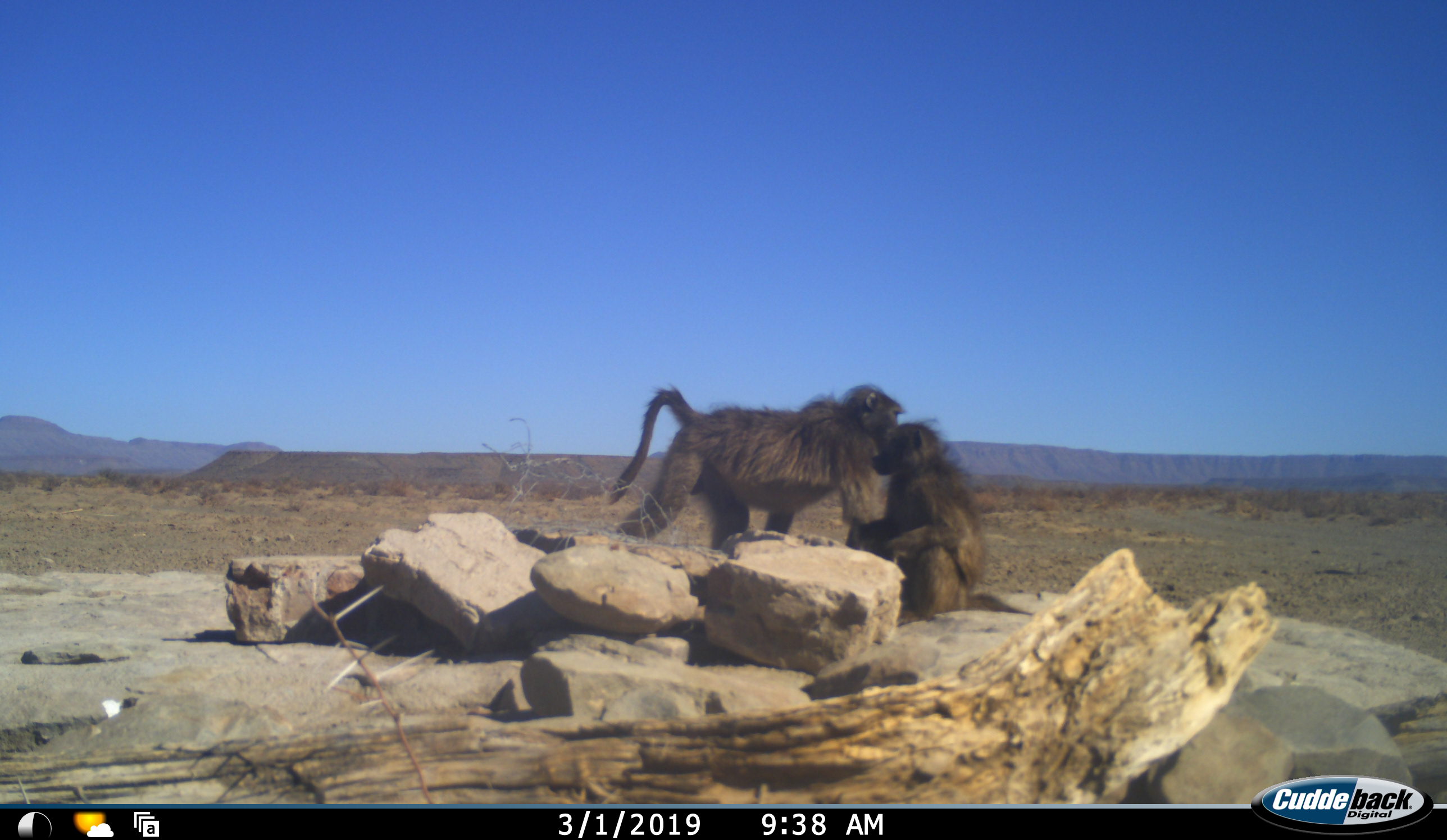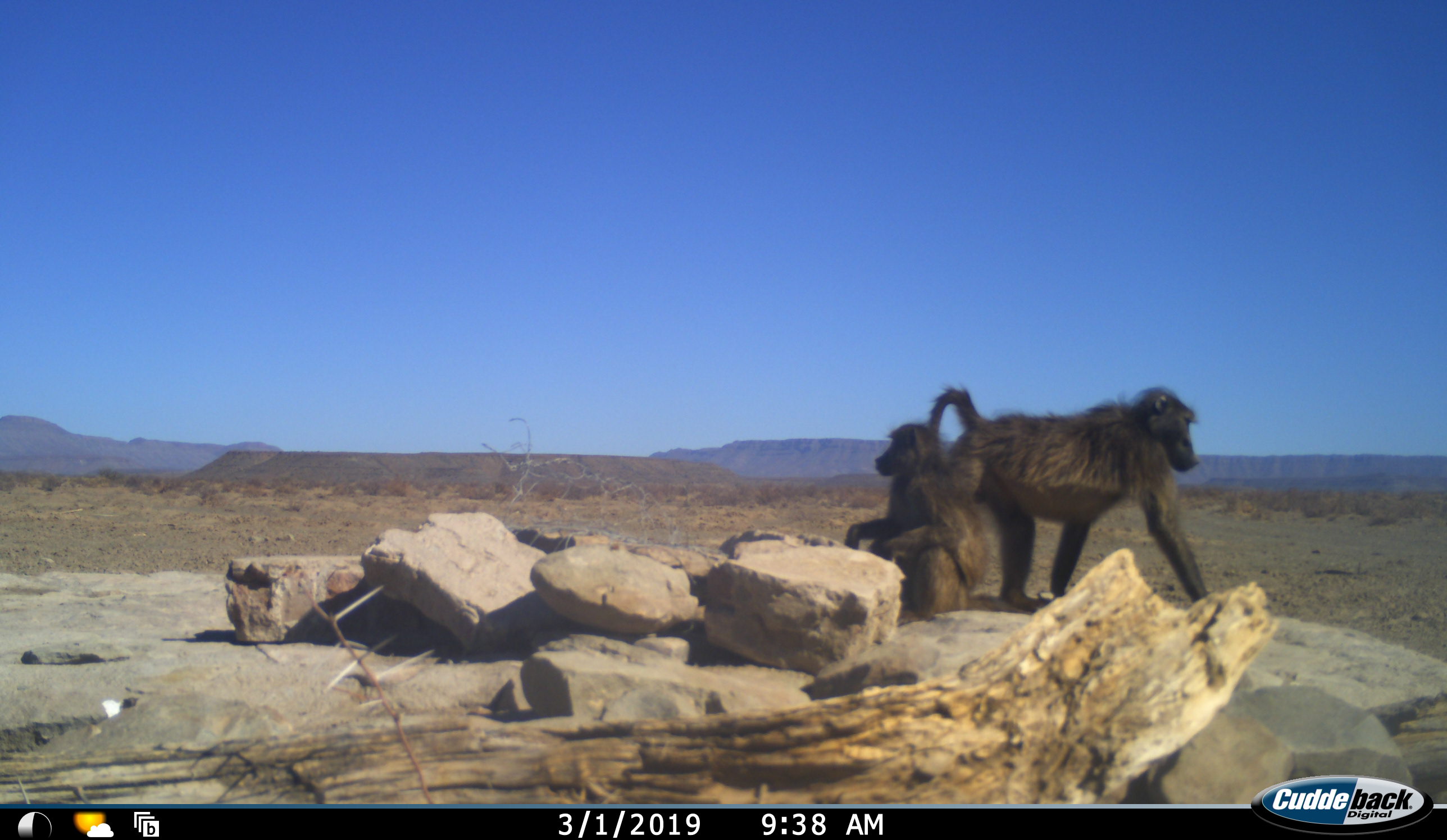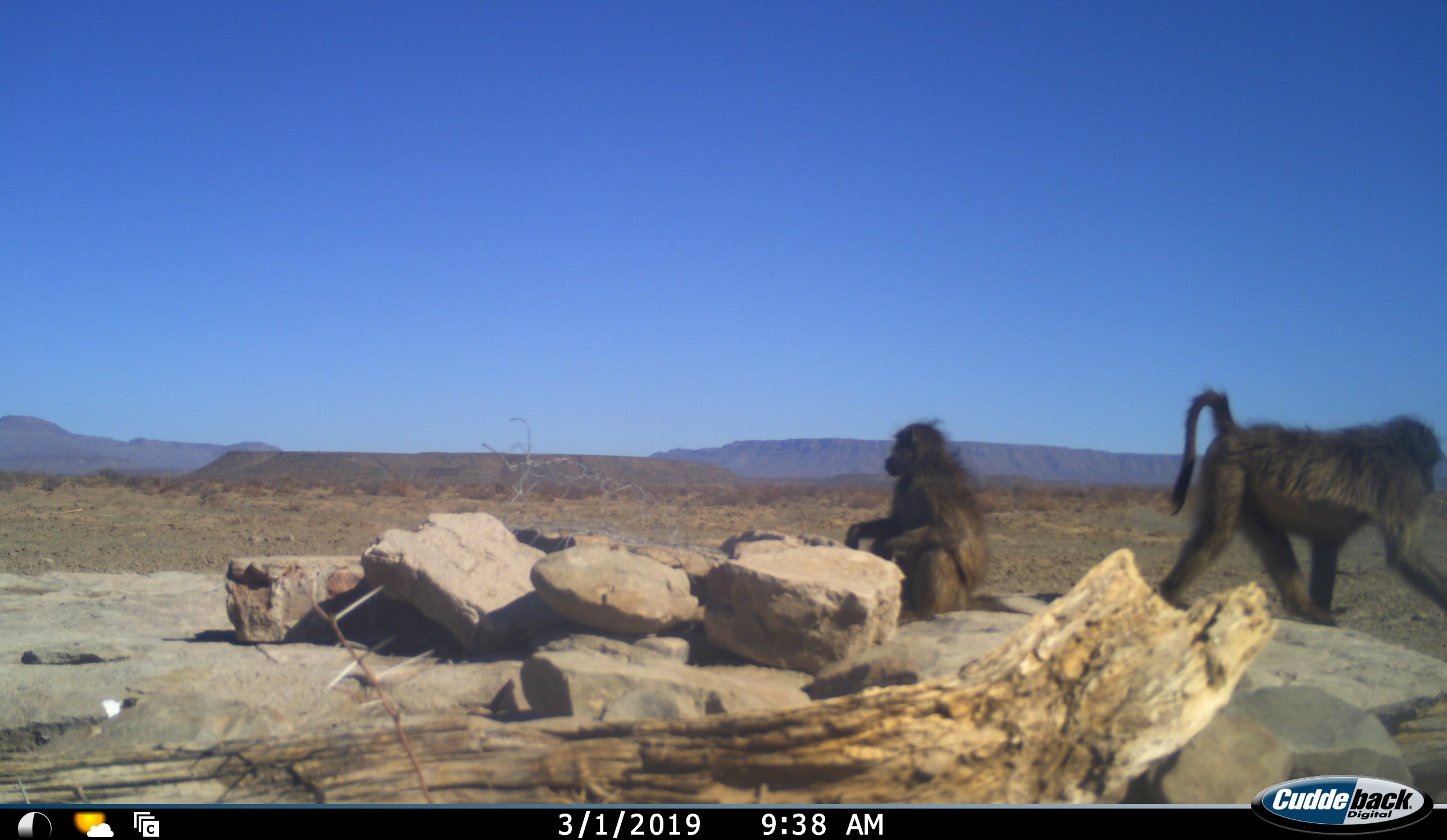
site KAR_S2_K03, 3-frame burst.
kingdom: Animalia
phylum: Chordata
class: Mammalia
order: Primates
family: Cercopithecidae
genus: Papio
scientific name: Papio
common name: baboon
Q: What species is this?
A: Baboon (Papio).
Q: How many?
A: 2.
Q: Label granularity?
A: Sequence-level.